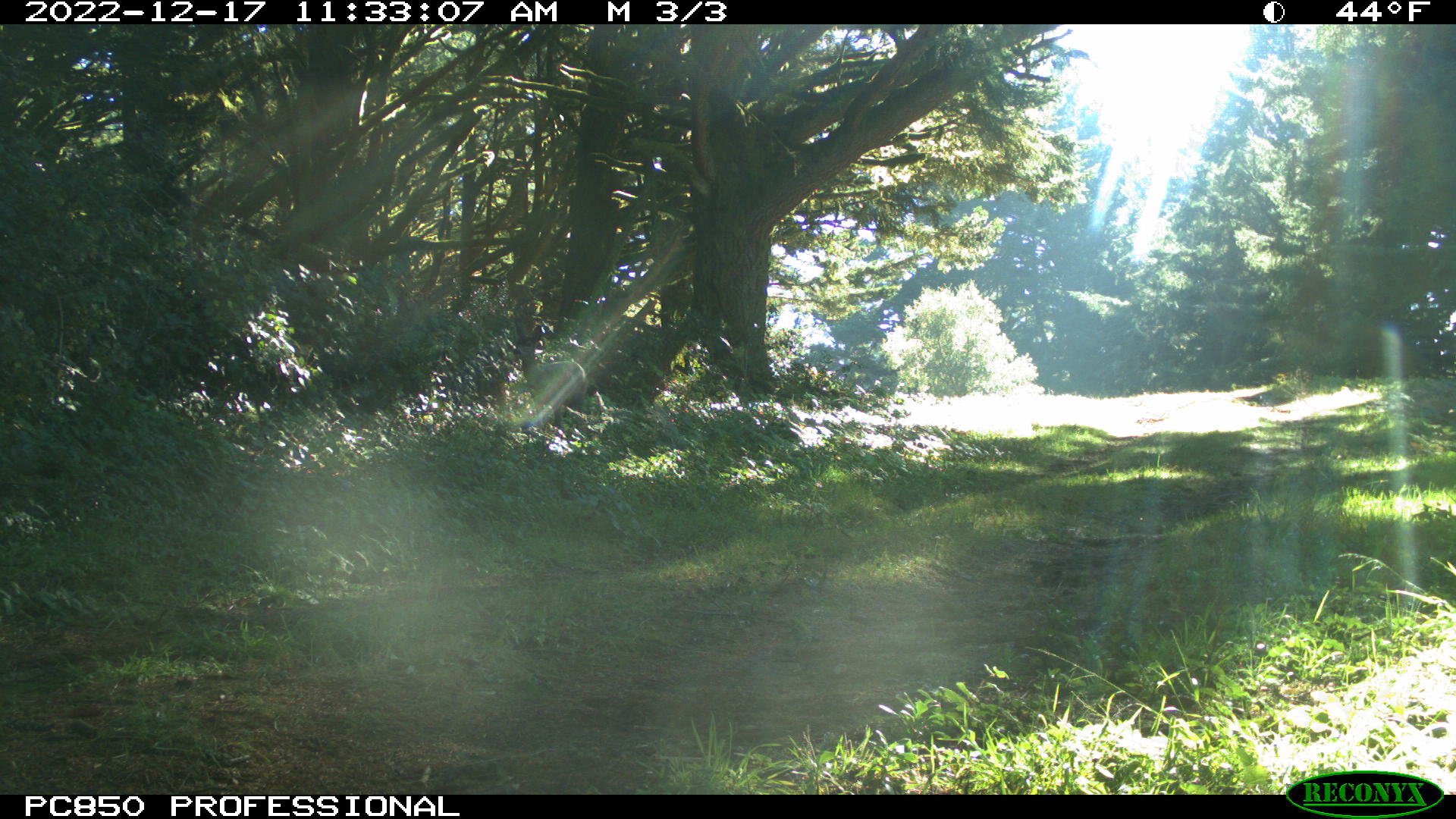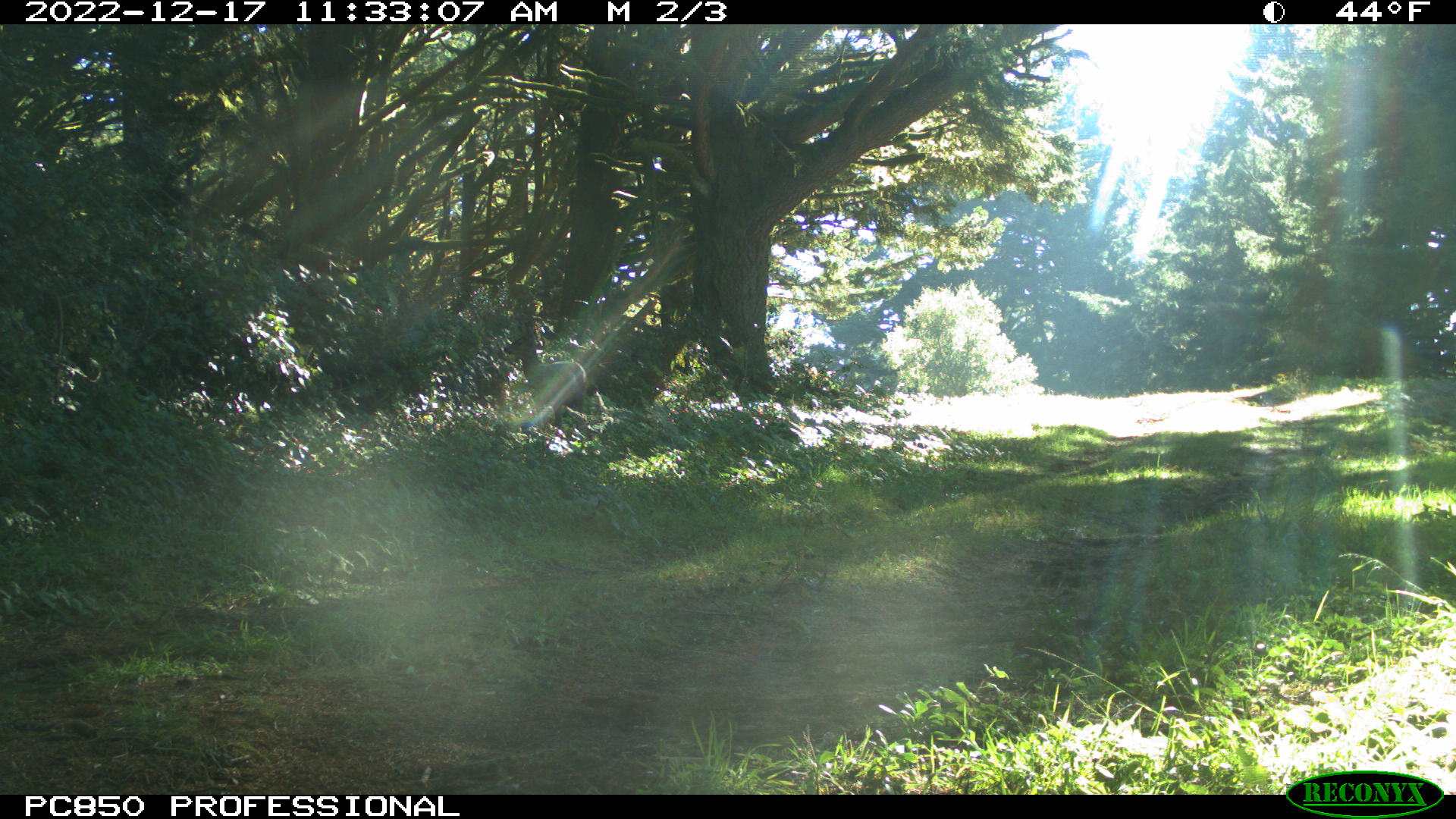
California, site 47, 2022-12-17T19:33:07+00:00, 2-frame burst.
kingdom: Animalia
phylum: Chordata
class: Mammalia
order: Artiodactyla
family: Cervidae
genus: Odocoileus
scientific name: Odocoileus hemionus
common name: mule deer